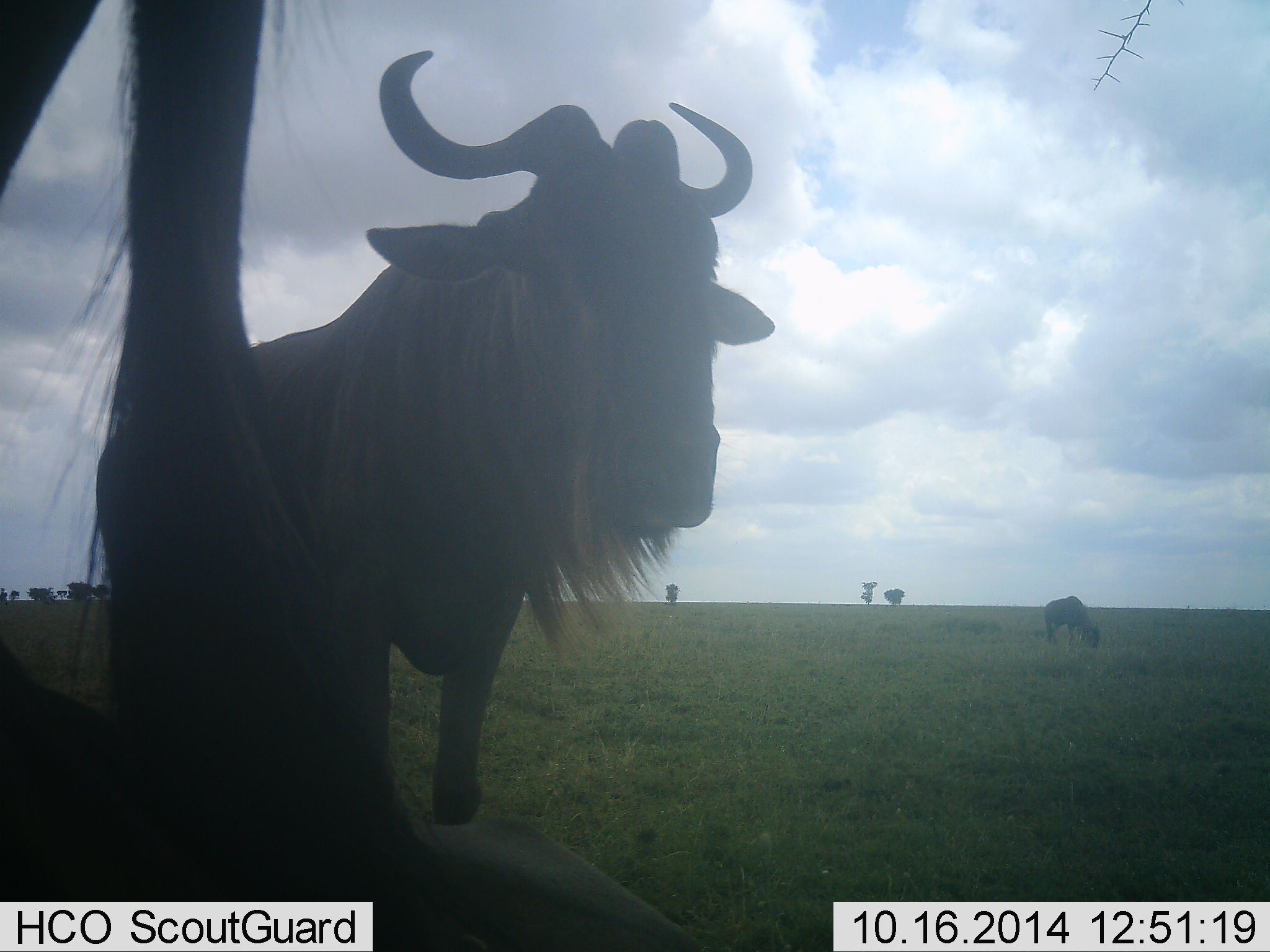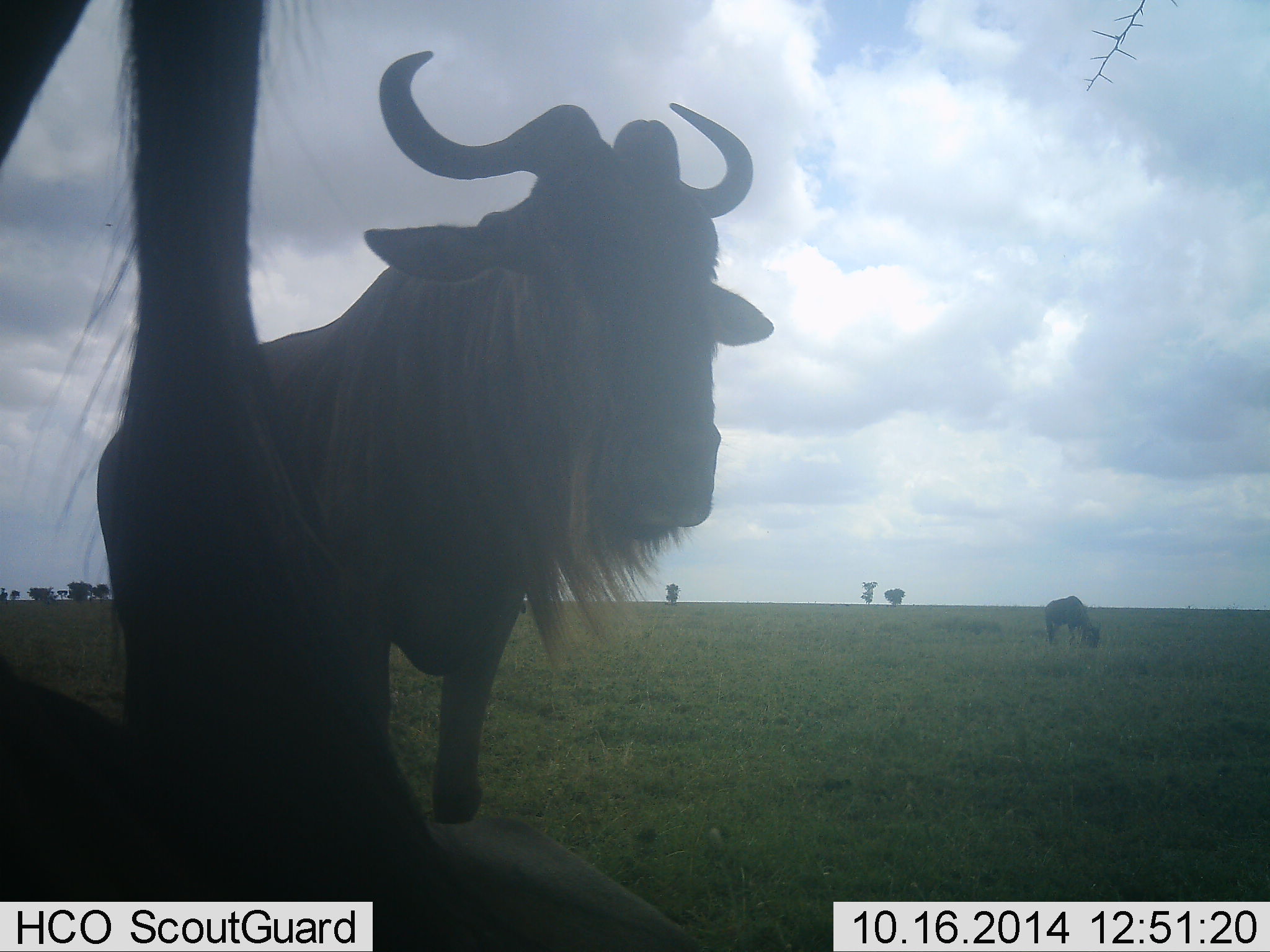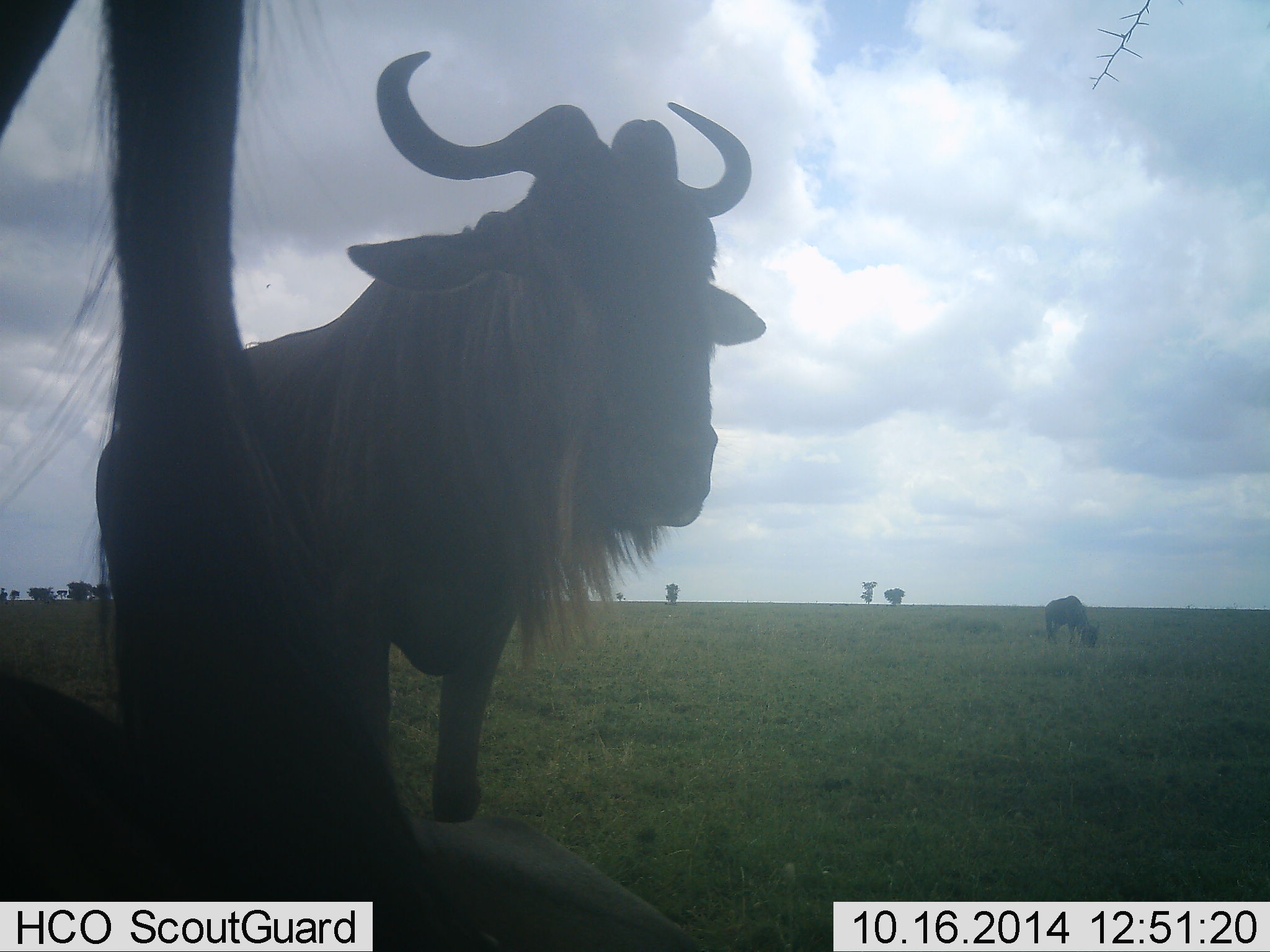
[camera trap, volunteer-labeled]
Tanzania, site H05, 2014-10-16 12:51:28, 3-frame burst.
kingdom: Animalia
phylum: Chordata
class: Mammalia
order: Artiodactyla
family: Bovidae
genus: Connochaetes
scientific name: Connochaetes taurinus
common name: blue wildebeest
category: wildebeest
Wildebeest (blue wildebeest) (Connochaetes taurinus), count 3. Behavior (volunteer vote fractions): standing 70%, resting 30%, moving 10%, interacting 0%. Young present (vote fraction): 0%. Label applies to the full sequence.